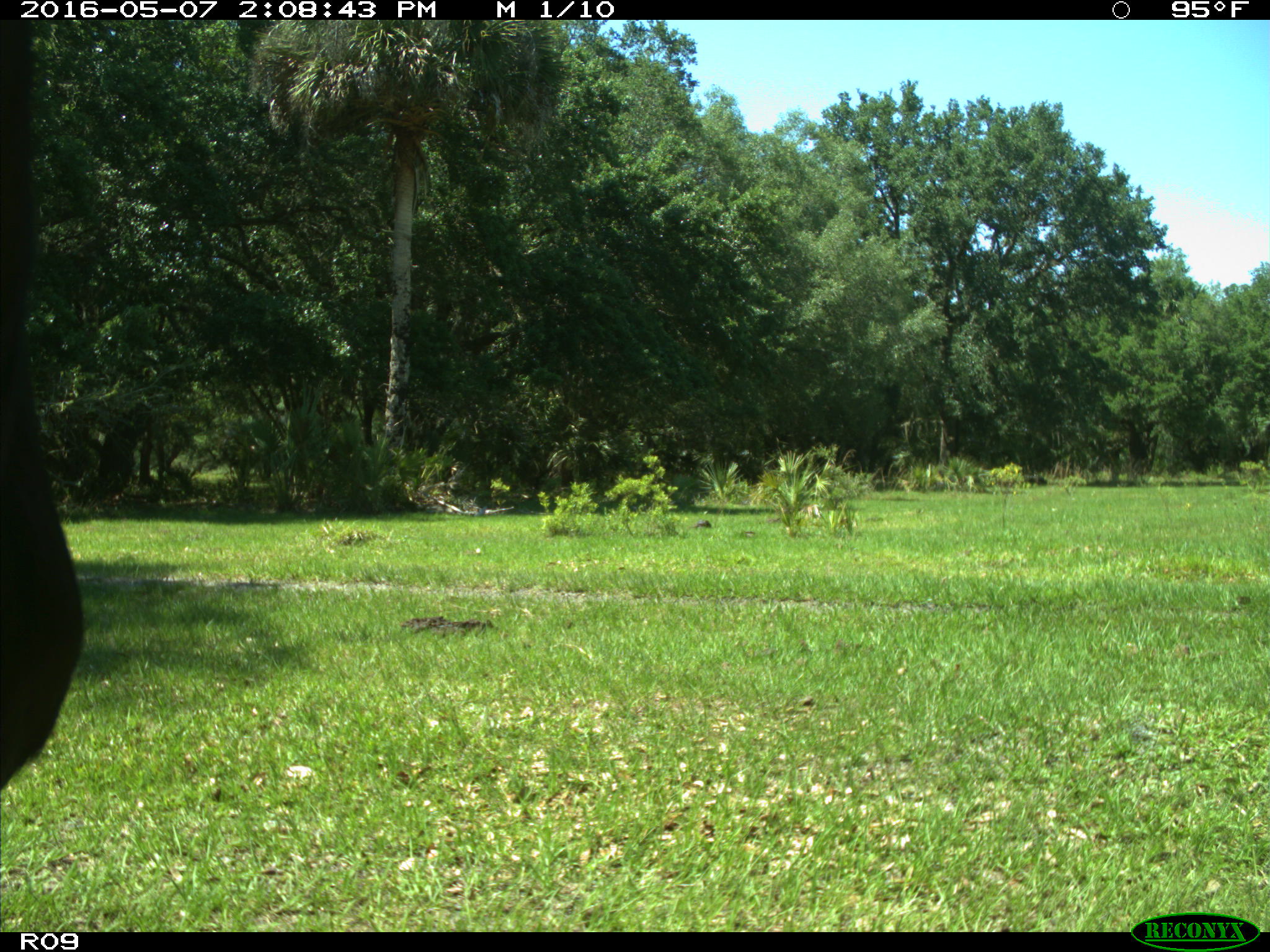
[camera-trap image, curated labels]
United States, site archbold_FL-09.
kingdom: Animalia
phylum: Chordata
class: Mammalia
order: Artiodactyla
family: Bovidae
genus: Bos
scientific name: Bos taurus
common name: domestic cow